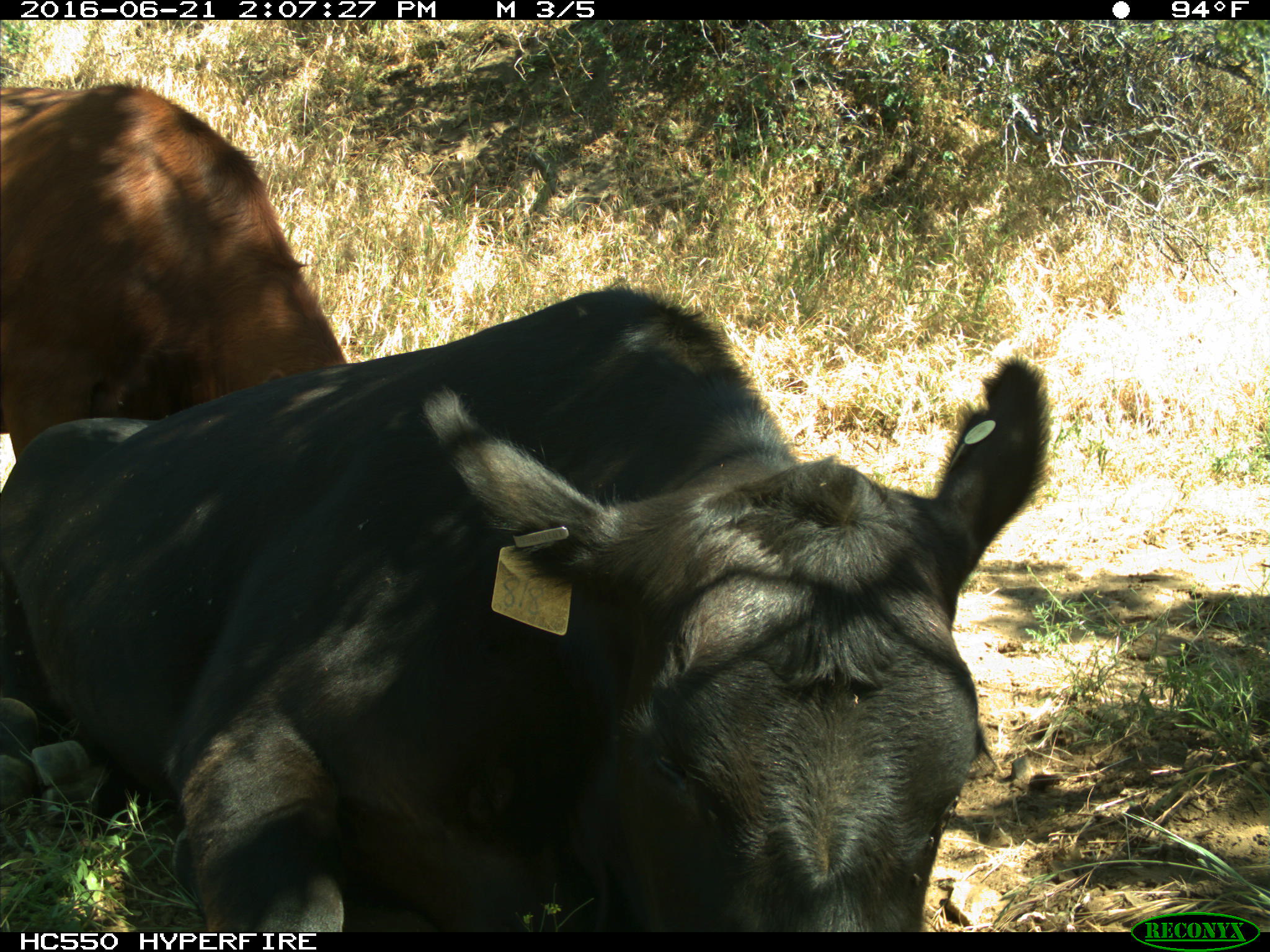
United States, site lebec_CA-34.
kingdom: Animalia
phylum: Chordata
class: Mammalia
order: Artiodactyla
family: Bovidae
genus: Bos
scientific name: Bos taurus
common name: domestic cow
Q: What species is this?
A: Bos taurus (domestic cow).